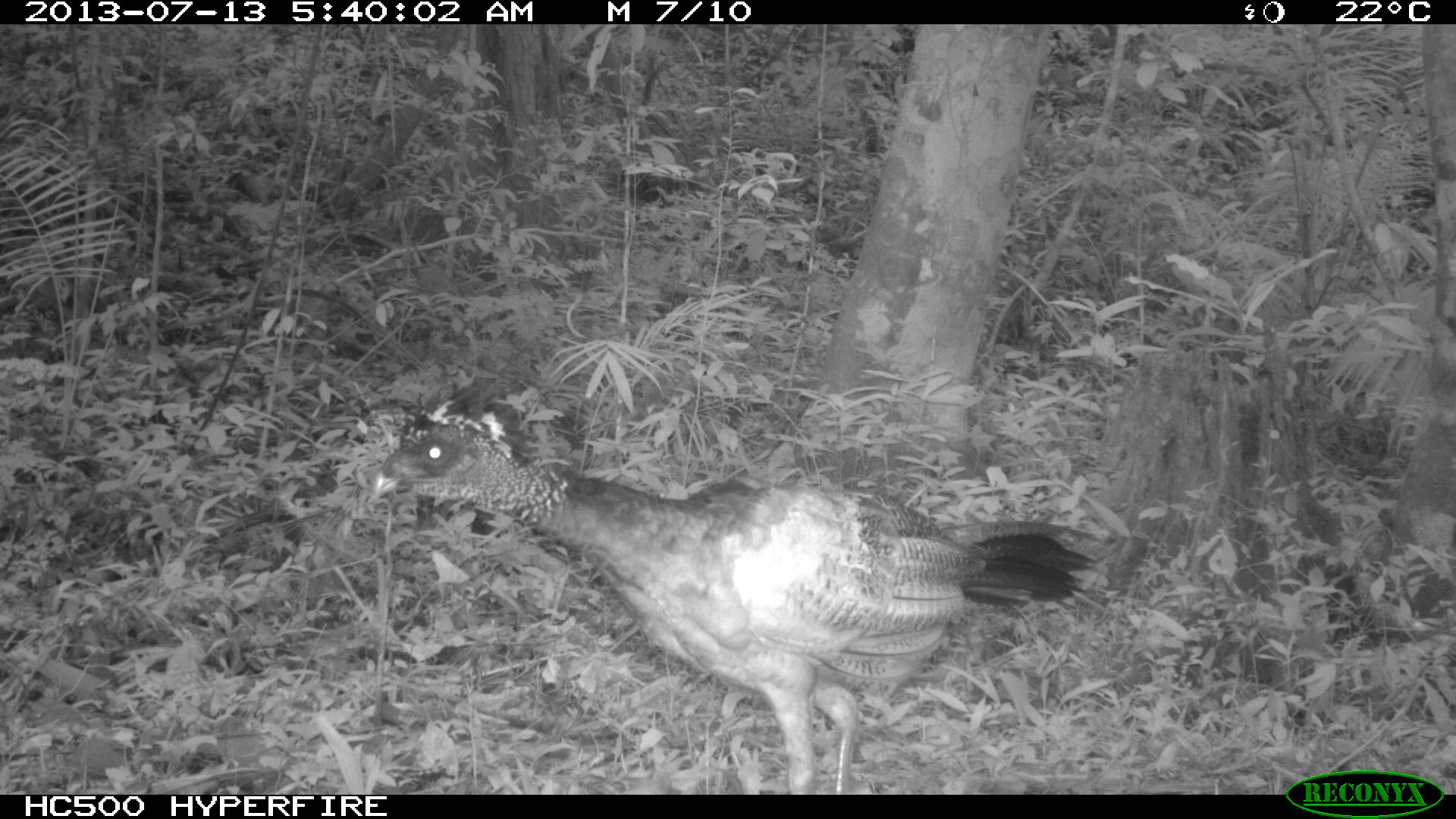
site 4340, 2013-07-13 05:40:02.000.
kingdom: Animalia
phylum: Chordata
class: Aves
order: Galliformes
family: Cracidae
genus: Crax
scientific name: Crax rubra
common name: great curassow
Crax rubra (great curassow), count 1, sex male.